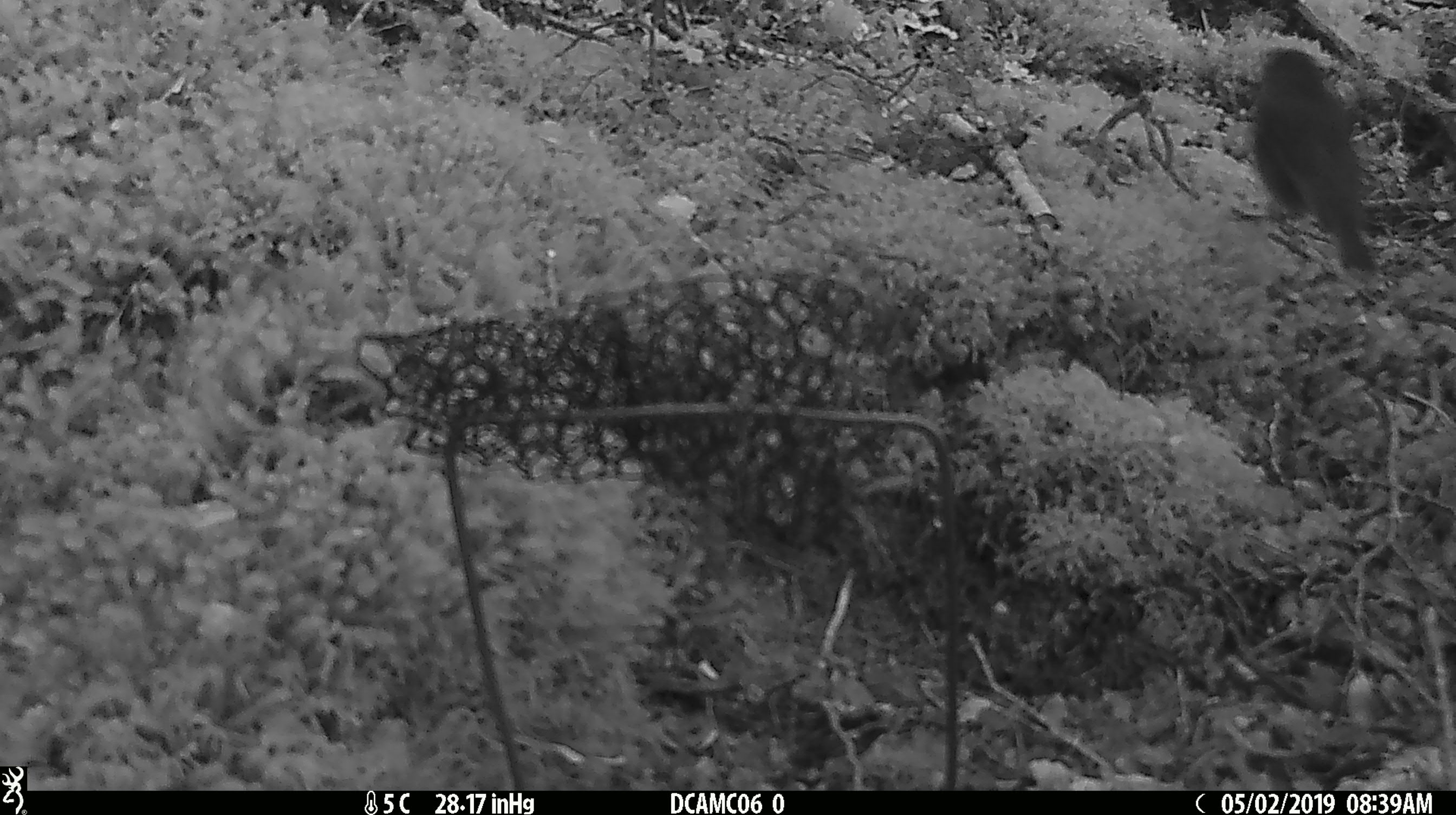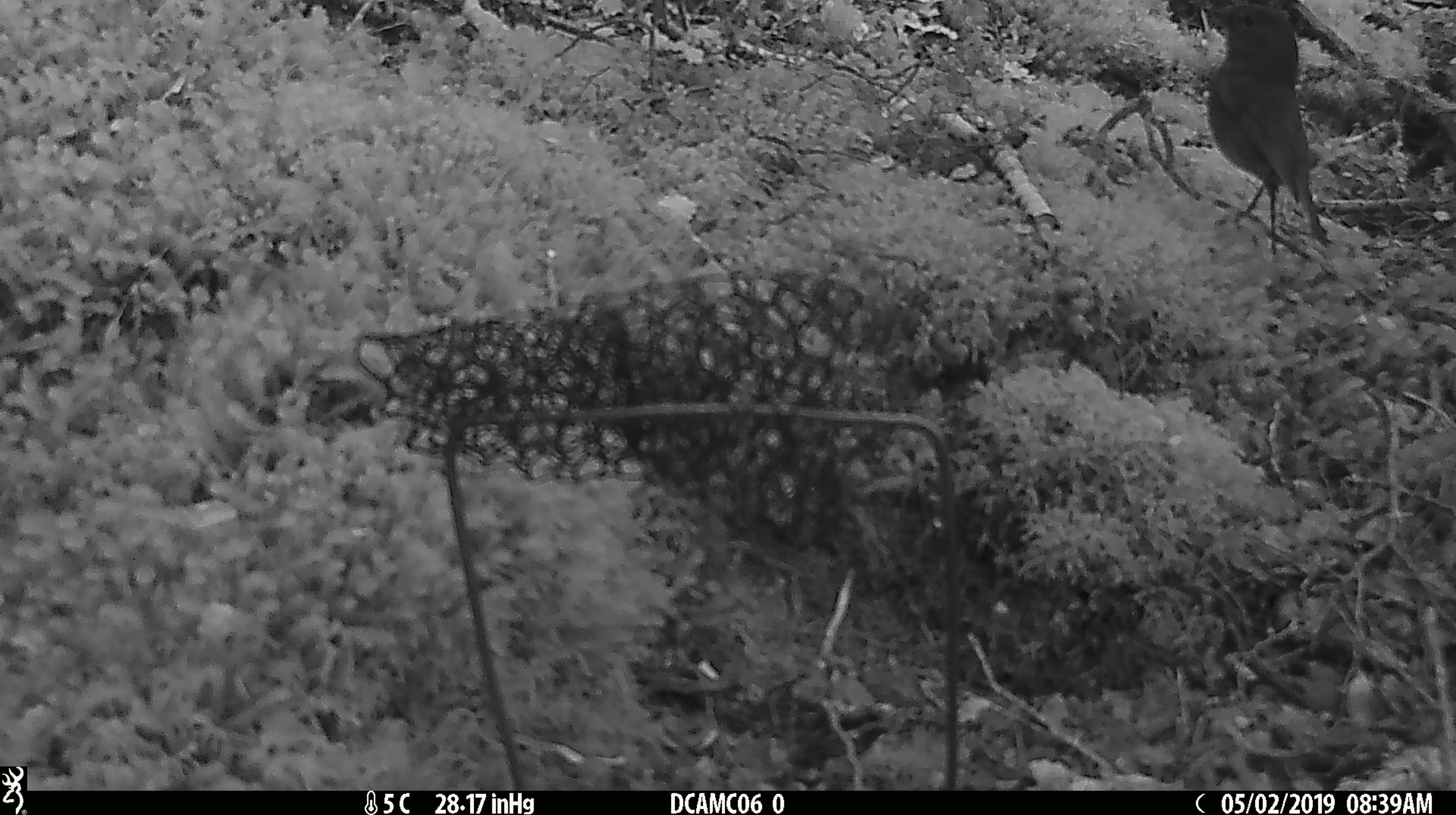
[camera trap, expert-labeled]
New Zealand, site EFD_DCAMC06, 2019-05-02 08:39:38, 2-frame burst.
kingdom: Animalia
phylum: Chordata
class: Aves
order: Passeriformes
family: Petroicidae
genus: Petroica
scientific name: Petroica australis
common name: new zealand robin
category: robin